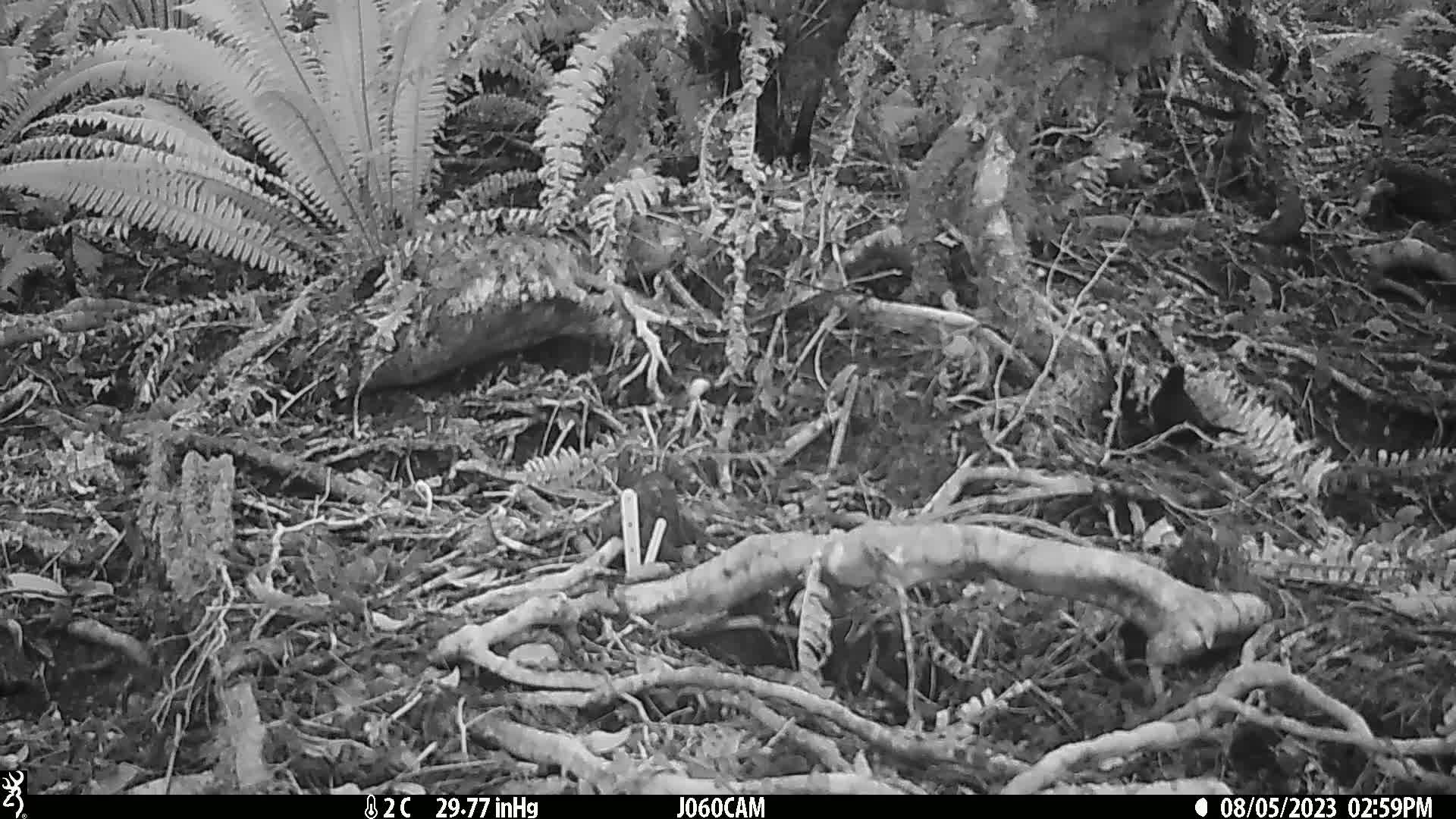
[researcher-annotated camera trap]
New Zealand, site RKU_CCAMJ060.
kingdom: Animalia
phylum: Chordata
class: Aves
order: Passeriformes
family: Turdidae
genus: Turdus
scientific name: Turdus merula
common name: eurasian blackbird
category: blackbird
Blackbird (eurasian blackbird) (Turdus merula).